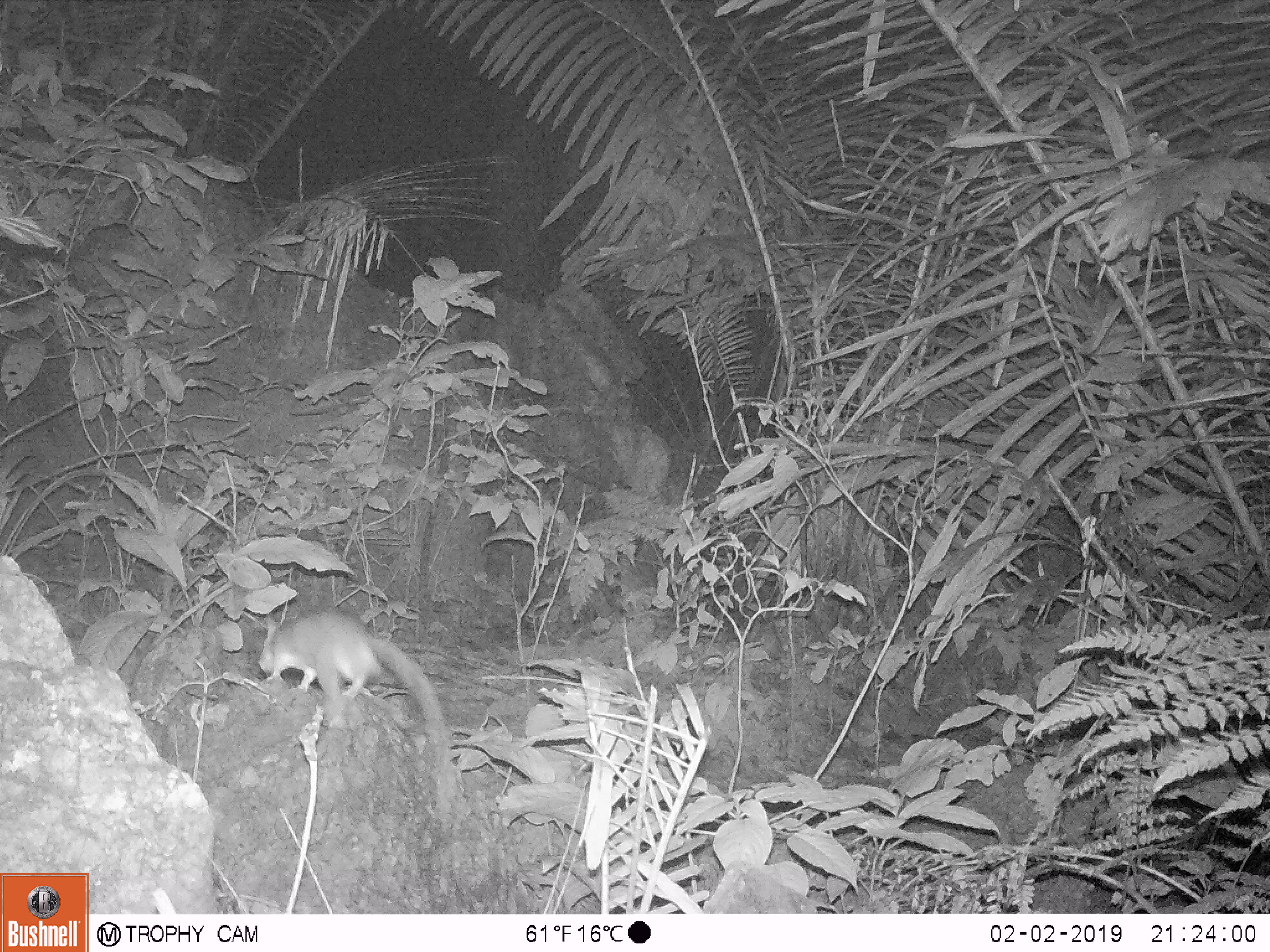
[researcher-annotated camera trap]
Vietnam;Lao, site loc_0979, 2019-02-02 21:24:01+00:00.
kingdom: Animalia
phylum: Chordata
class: Mammalia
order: Rodentia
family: Muridae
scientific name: Muridae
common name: old-world mice and rats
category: unidentified murid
Unidentified murid (old-world mice and rats) (Muridae). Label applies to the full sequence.